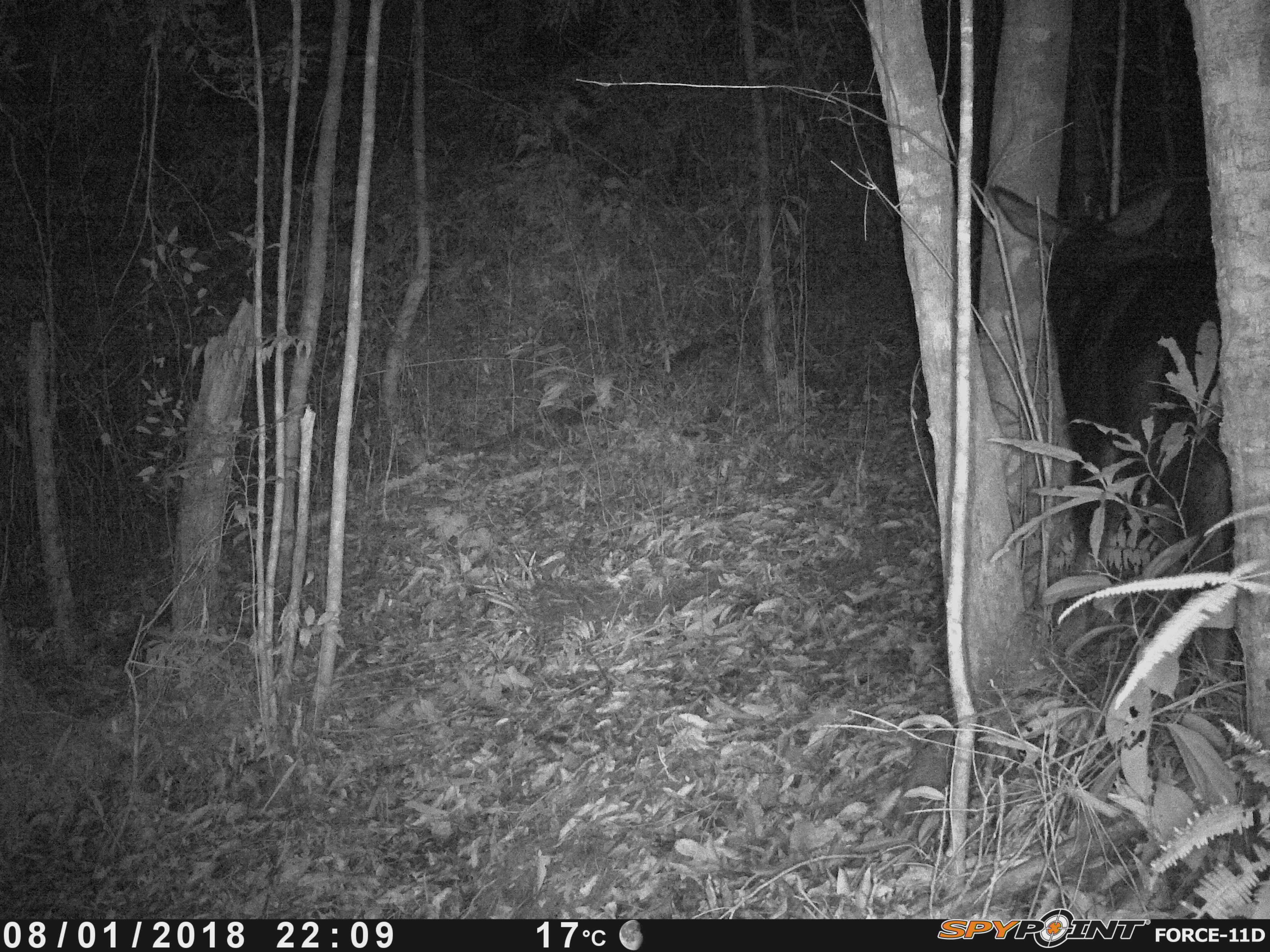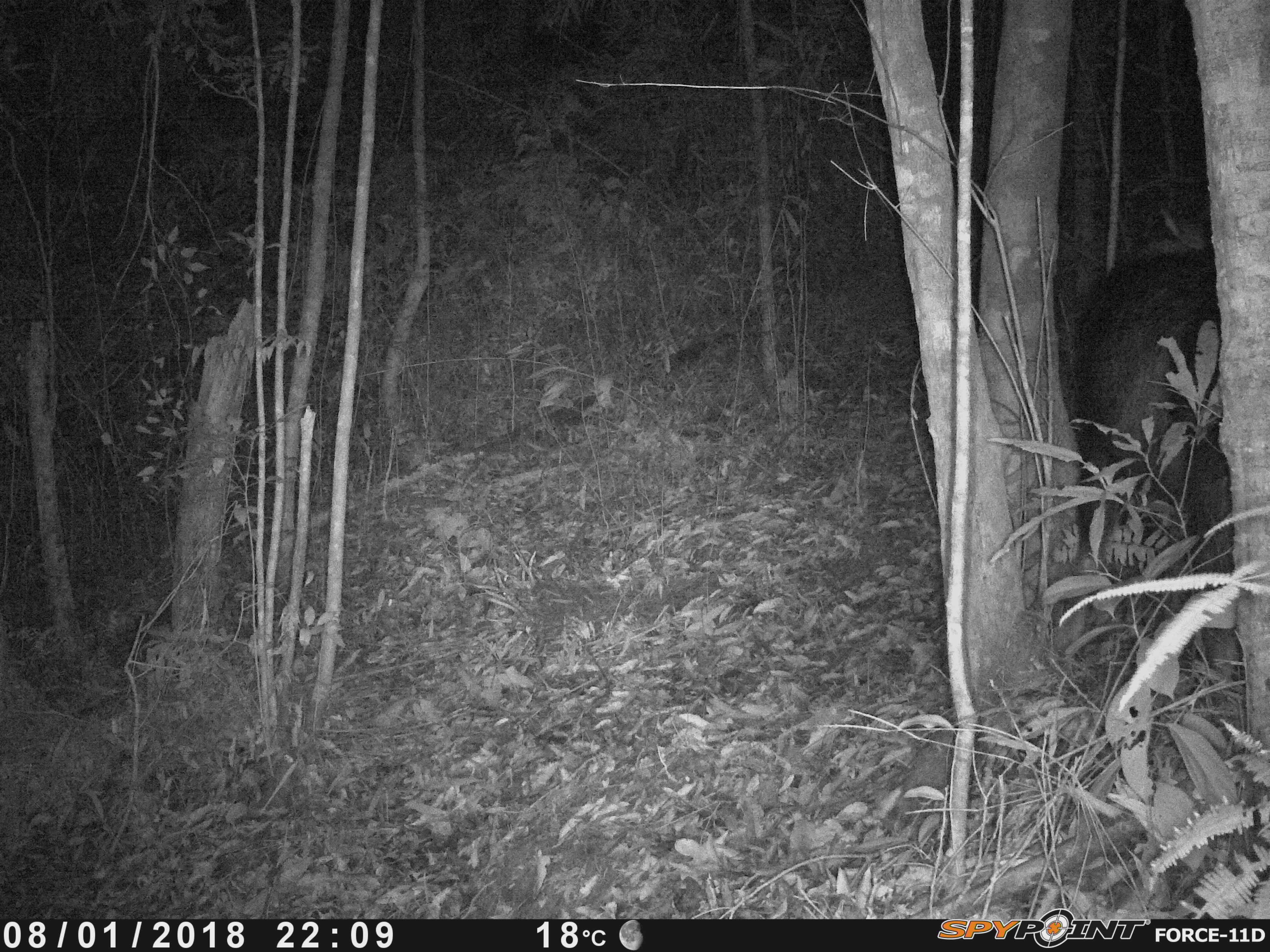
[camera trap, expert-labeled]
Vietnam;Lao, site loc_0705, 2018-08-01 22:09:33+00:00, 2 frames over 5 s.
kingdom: Animalia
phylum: Chordata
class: Mammalia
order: Artiodactyla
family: Bovidae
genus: Capricornis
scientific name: Capricornis sumatraensis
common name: chinese serow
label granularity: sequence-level